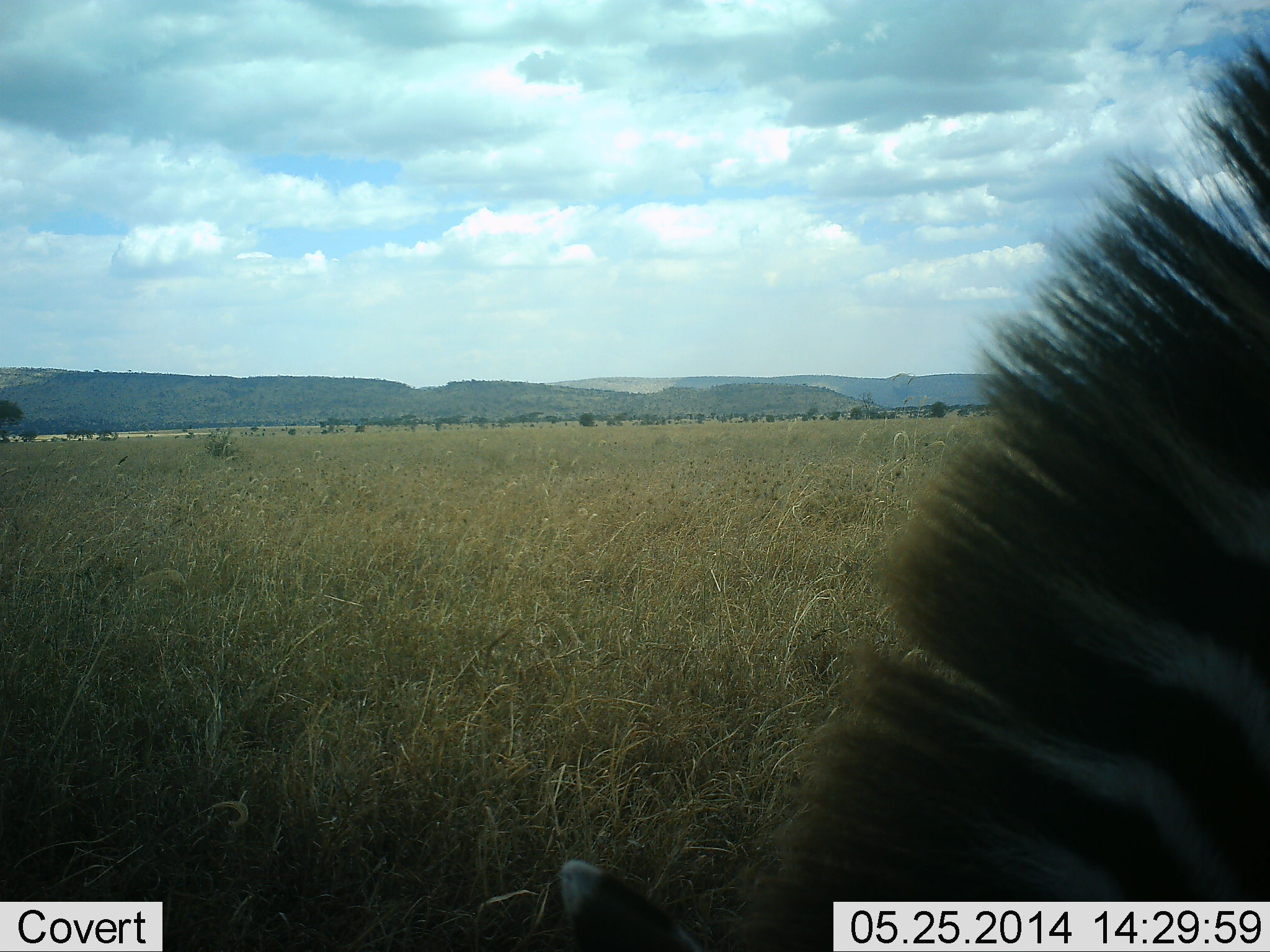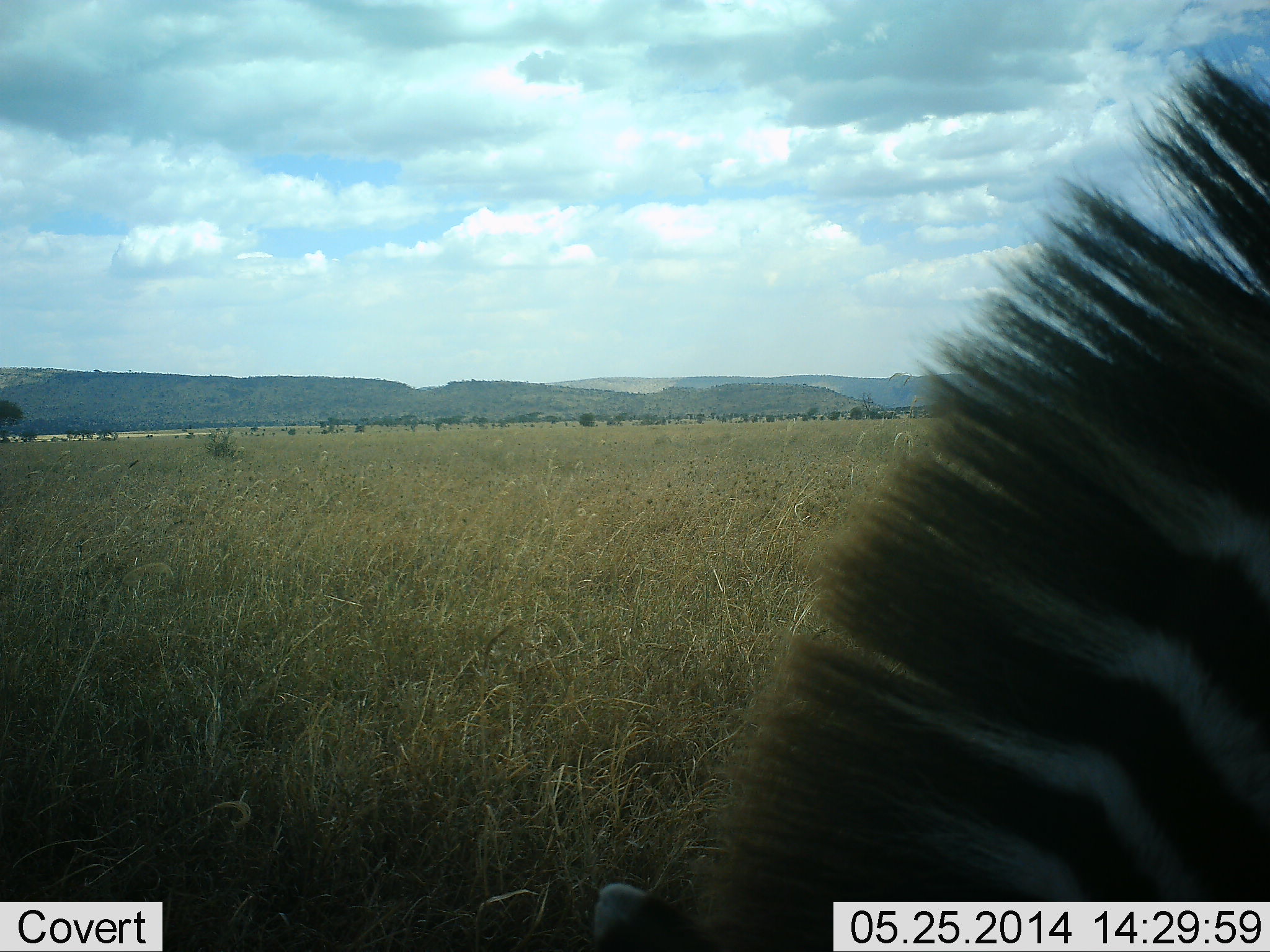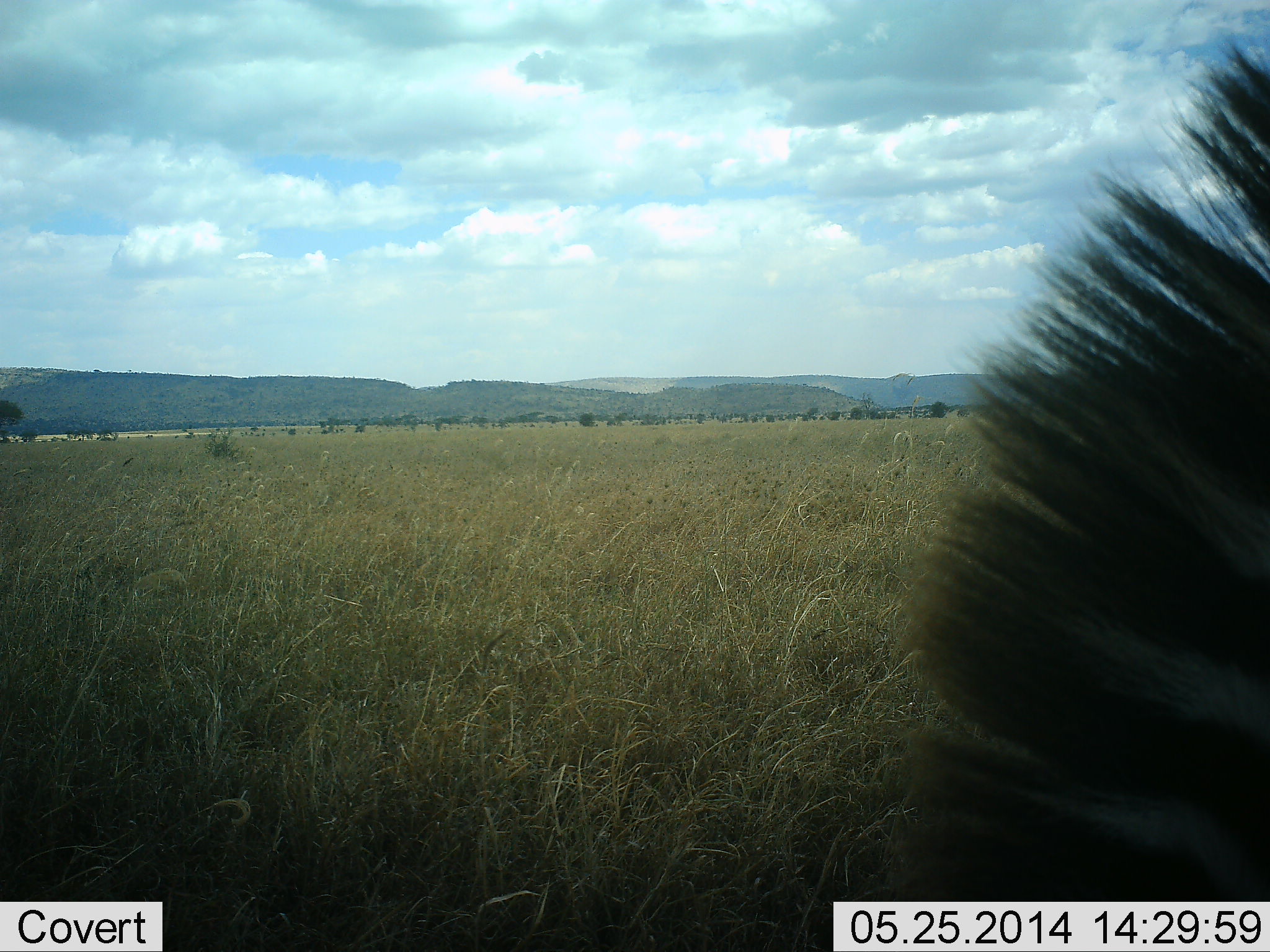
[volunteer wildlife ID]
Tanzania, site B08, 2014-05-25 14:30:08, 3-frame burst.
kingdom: Animalia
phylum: Chordata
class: Mammalia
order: Perissodactyla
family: Equidae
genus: Equus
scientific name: Equus quagga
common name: plains zebra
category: zebra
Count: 1.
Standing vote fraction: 50%.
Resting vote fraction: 10%.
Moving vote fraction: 20%.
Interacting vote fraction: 0%.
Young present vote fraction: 0%.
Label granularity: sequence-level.